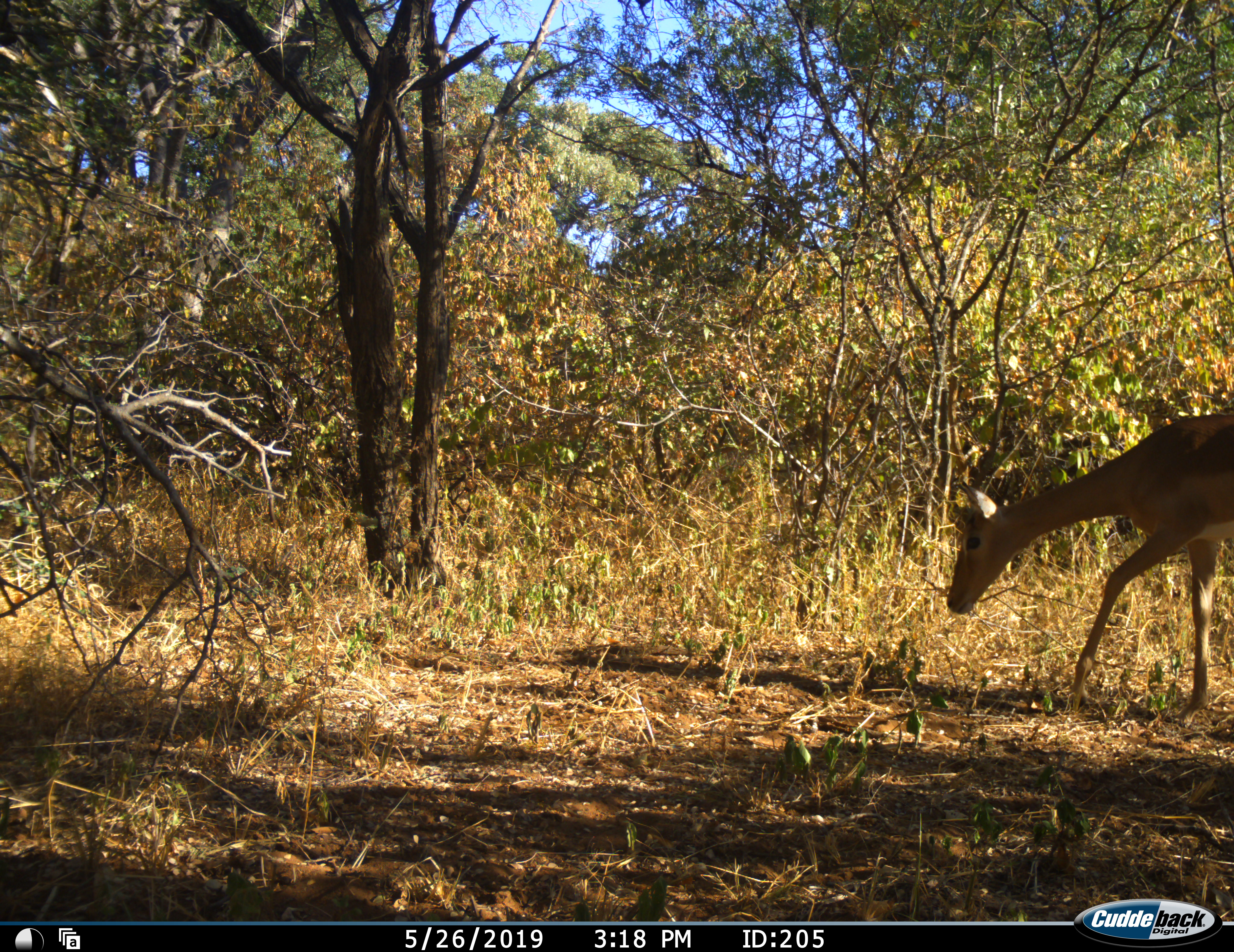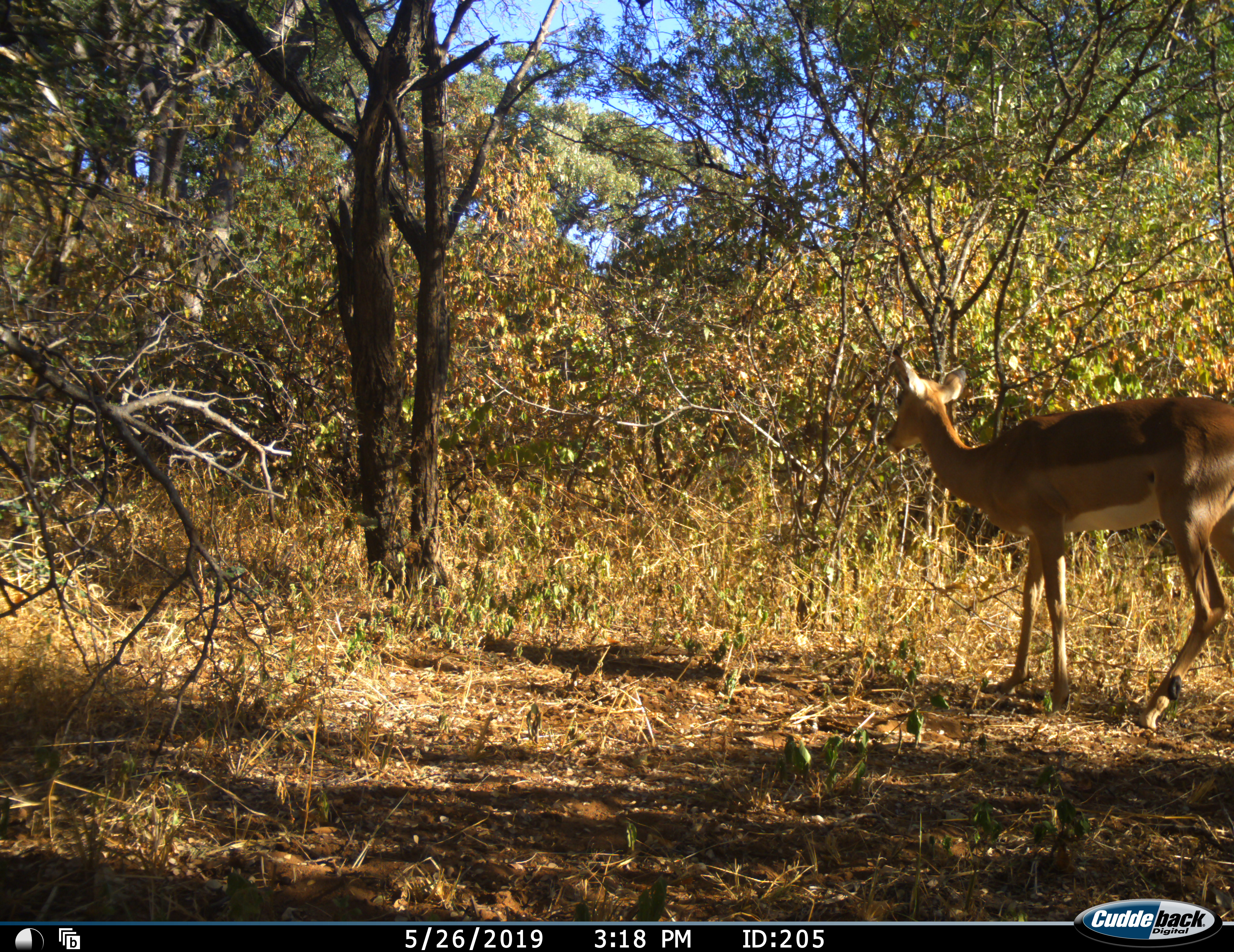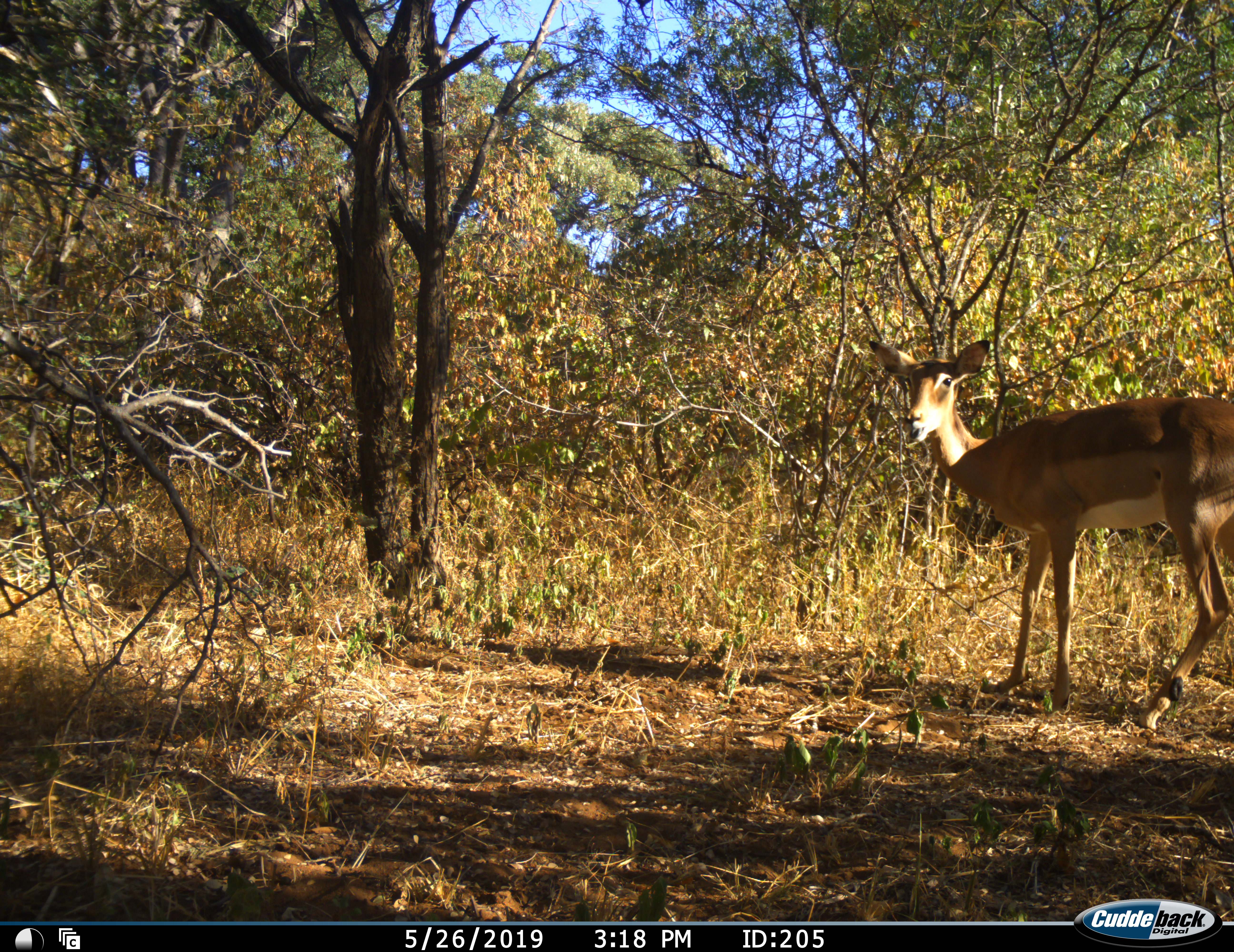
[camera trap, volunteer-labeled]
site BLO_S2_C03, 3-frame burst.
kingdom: Animalia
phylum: Chordata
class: Mammalia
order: Artiodactyla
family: Bovidae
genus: Aepyceros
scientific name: Aepyceros melampus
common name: impala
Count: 1.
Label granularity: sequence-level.